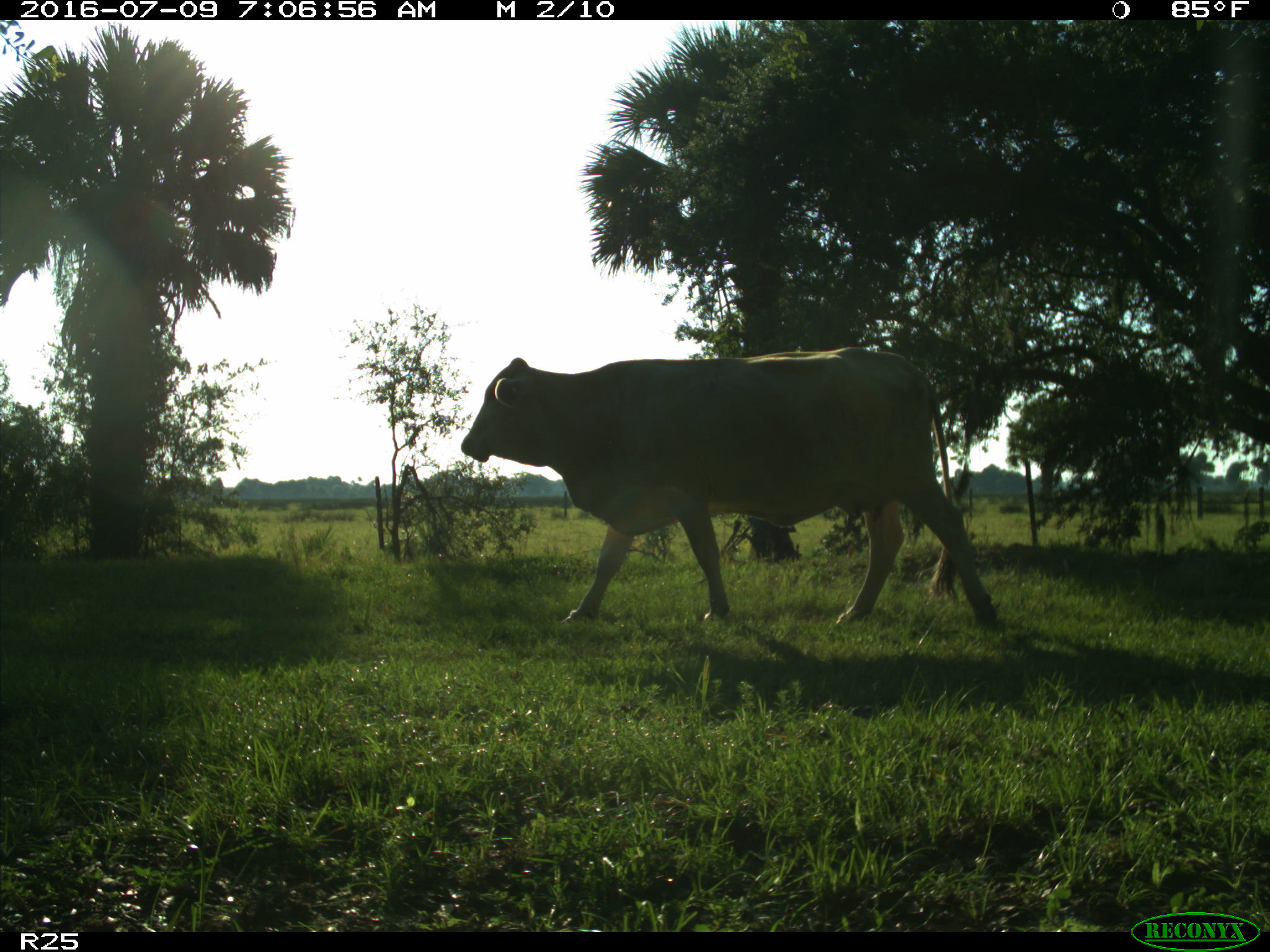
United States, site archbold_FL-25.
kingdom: Animalia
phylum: Chordata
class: Mammalia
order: Artiodactyla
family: Bovidae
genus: Bos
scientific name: Bos taurus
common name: domestic cow